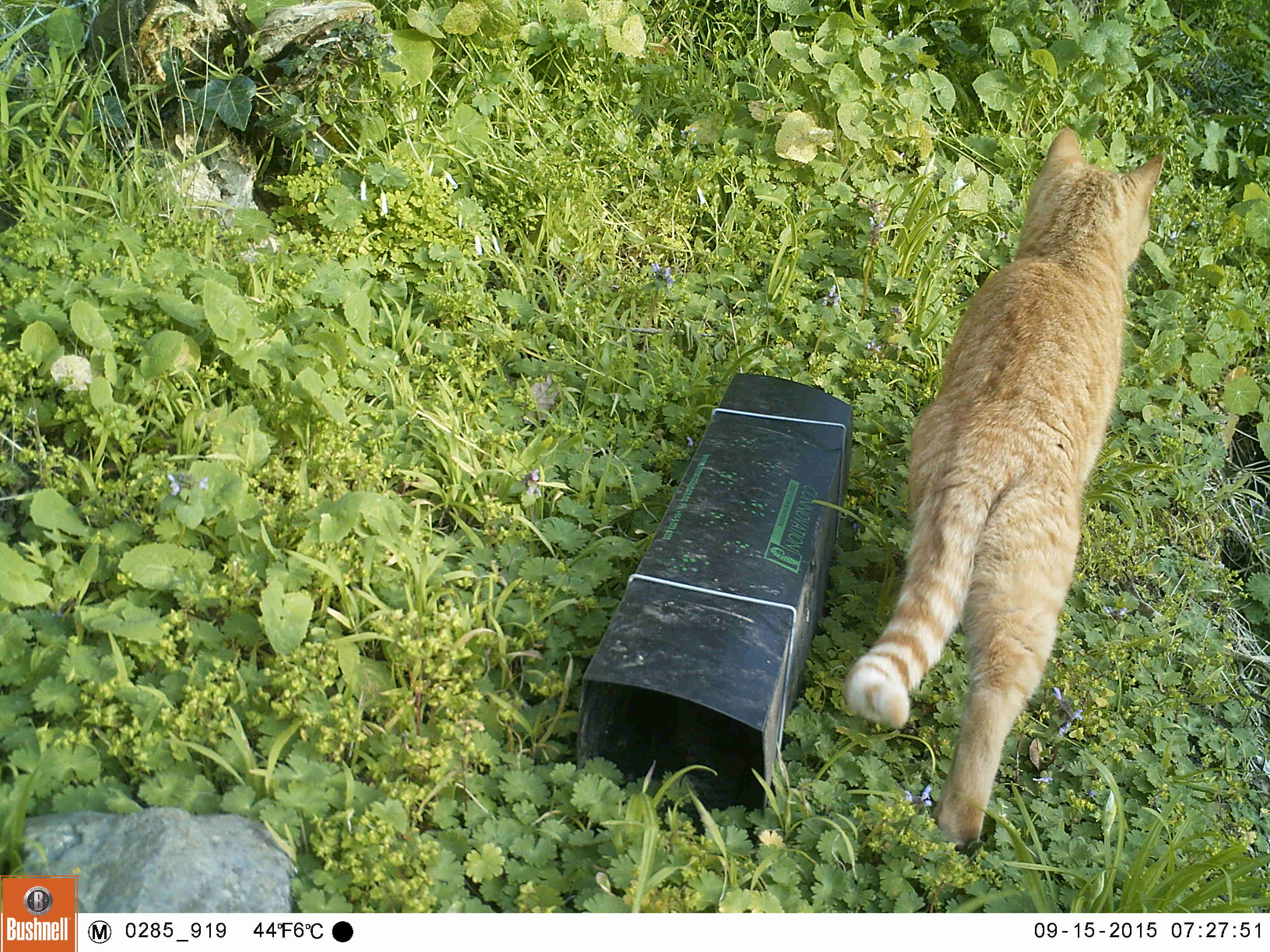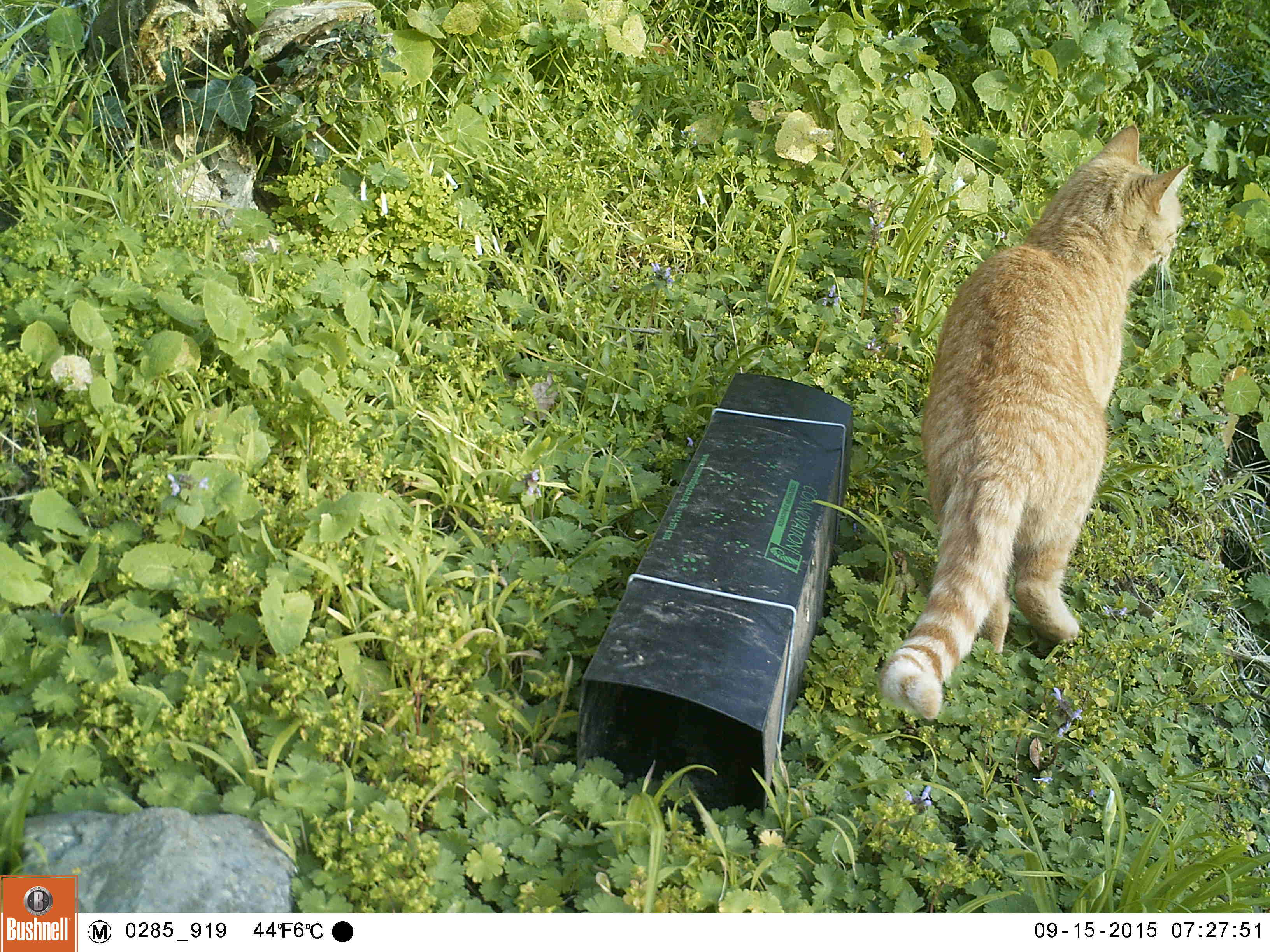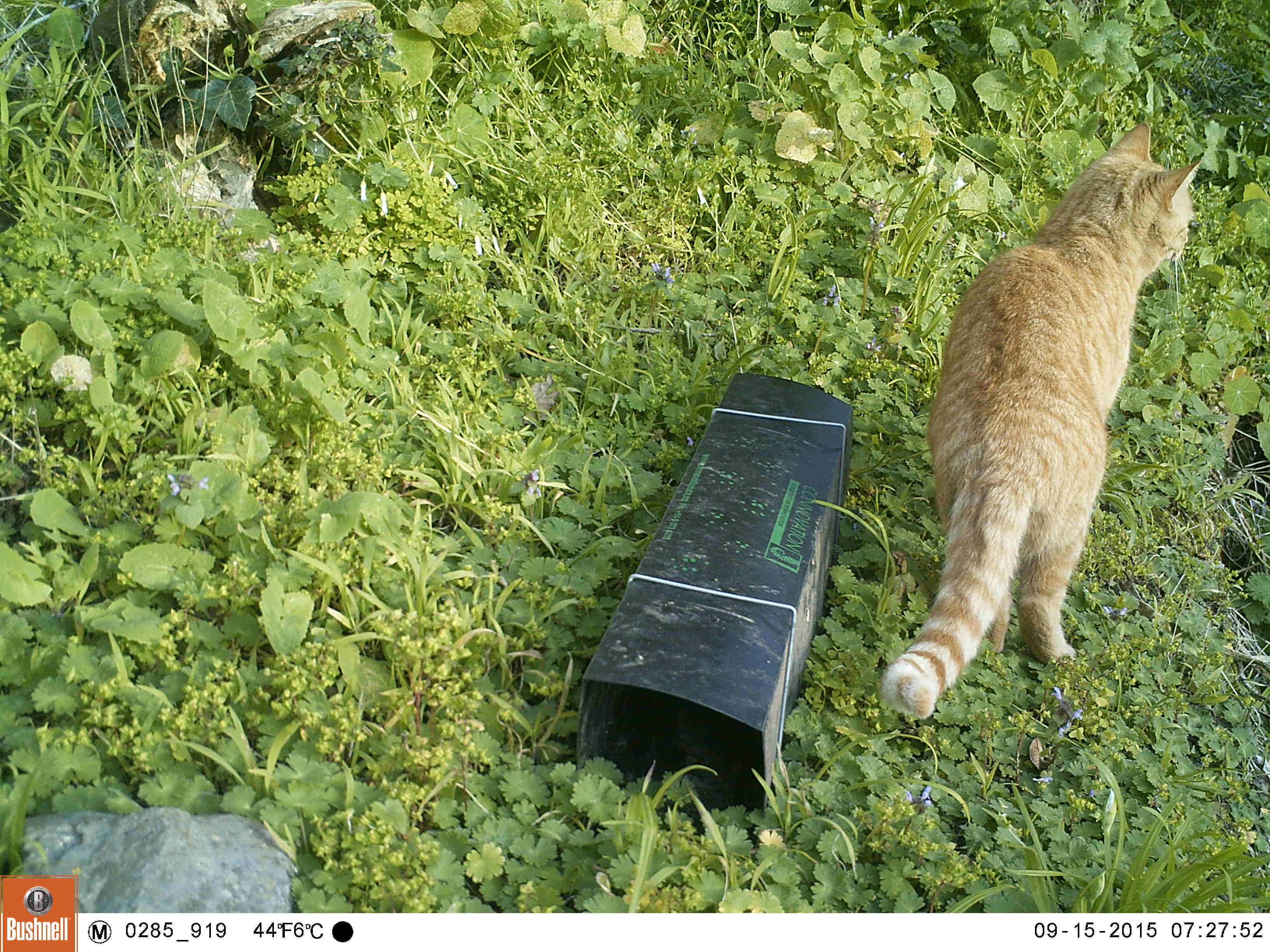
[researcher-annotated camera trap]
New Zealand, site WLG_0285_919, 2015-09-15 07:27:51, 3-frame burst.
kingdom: Animalia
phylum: Chordata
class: Mammalia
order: Carnivora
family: Felidae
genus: Felis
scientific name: Felis catus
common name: domestic cat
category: cat